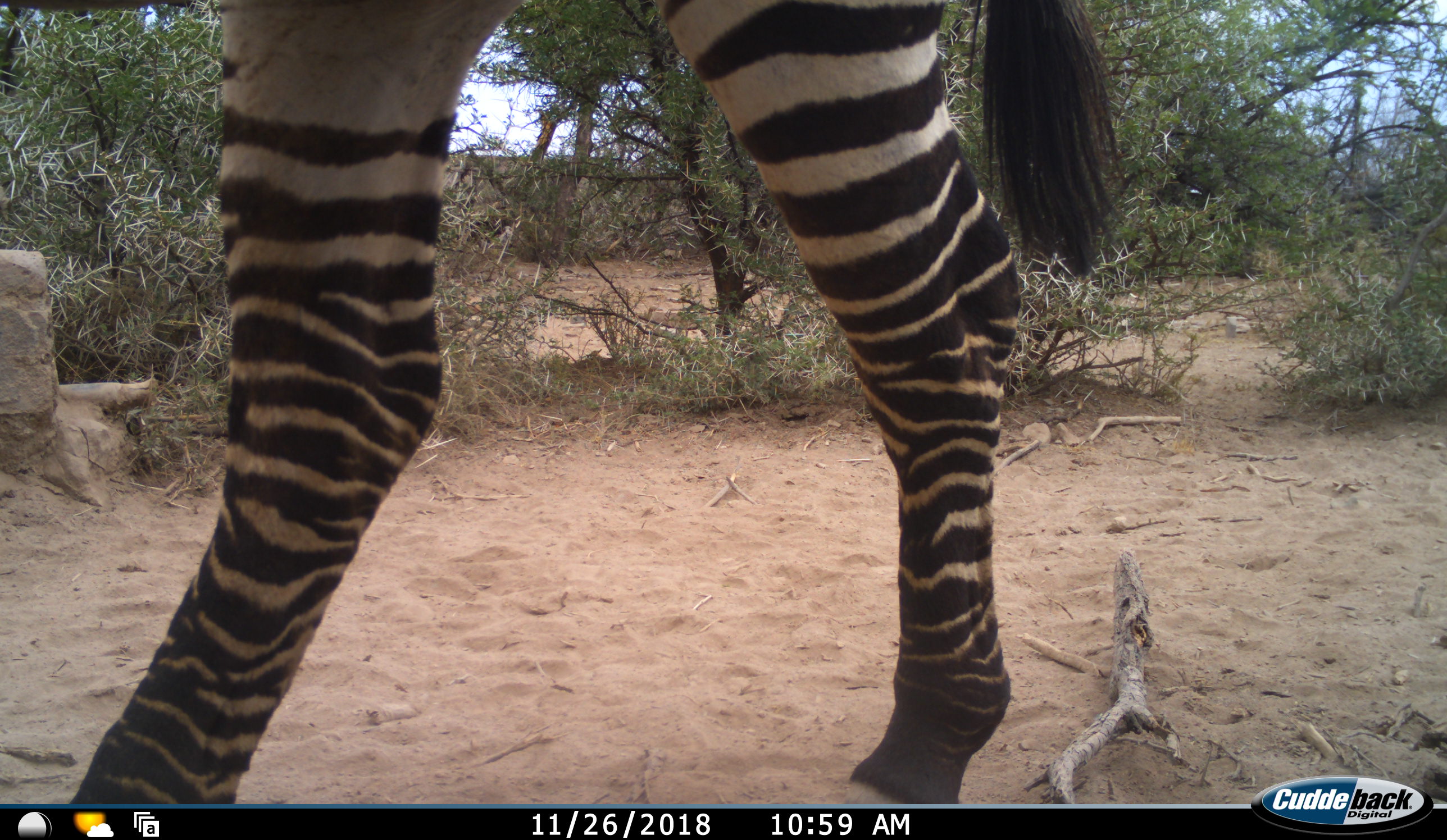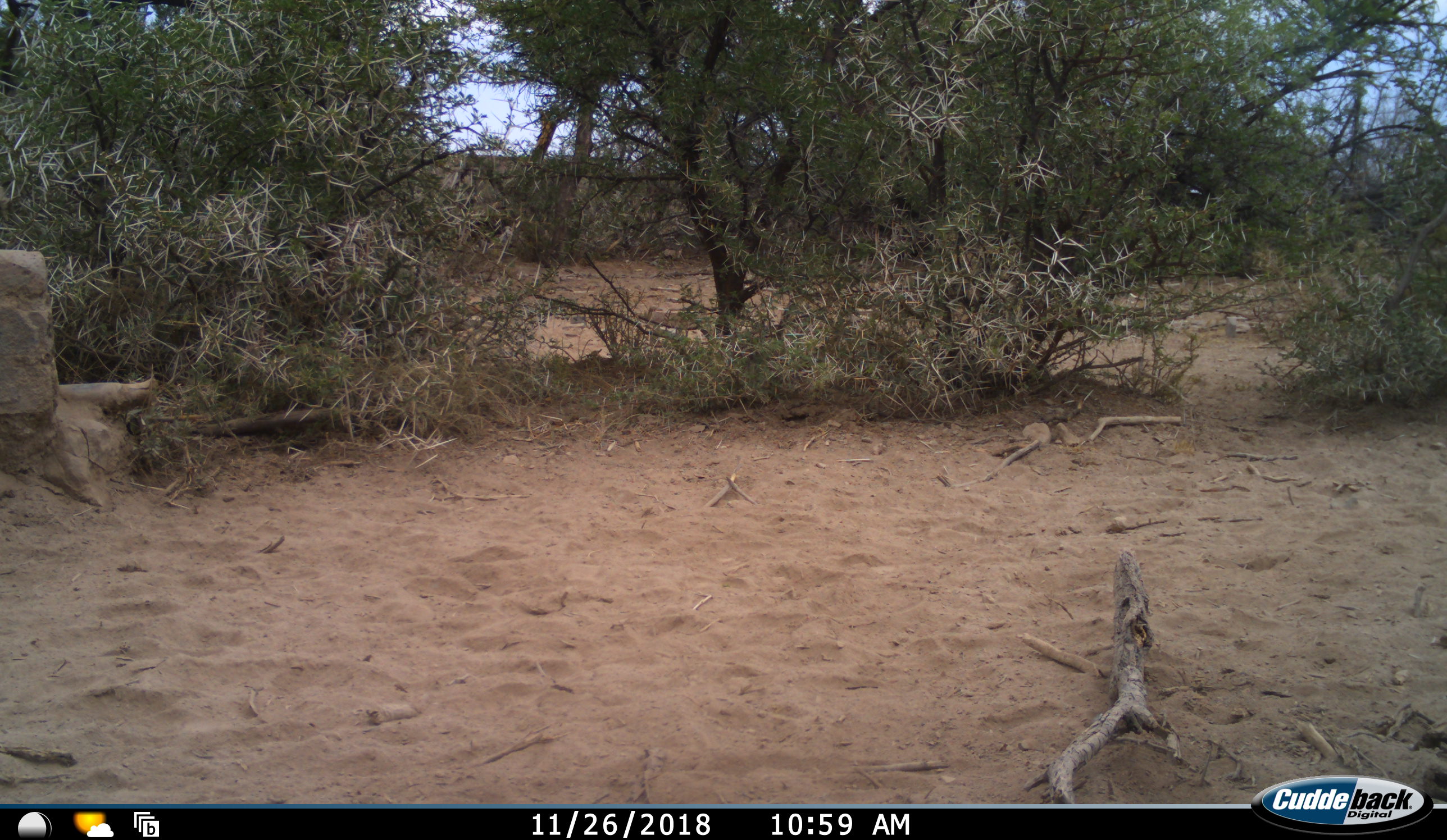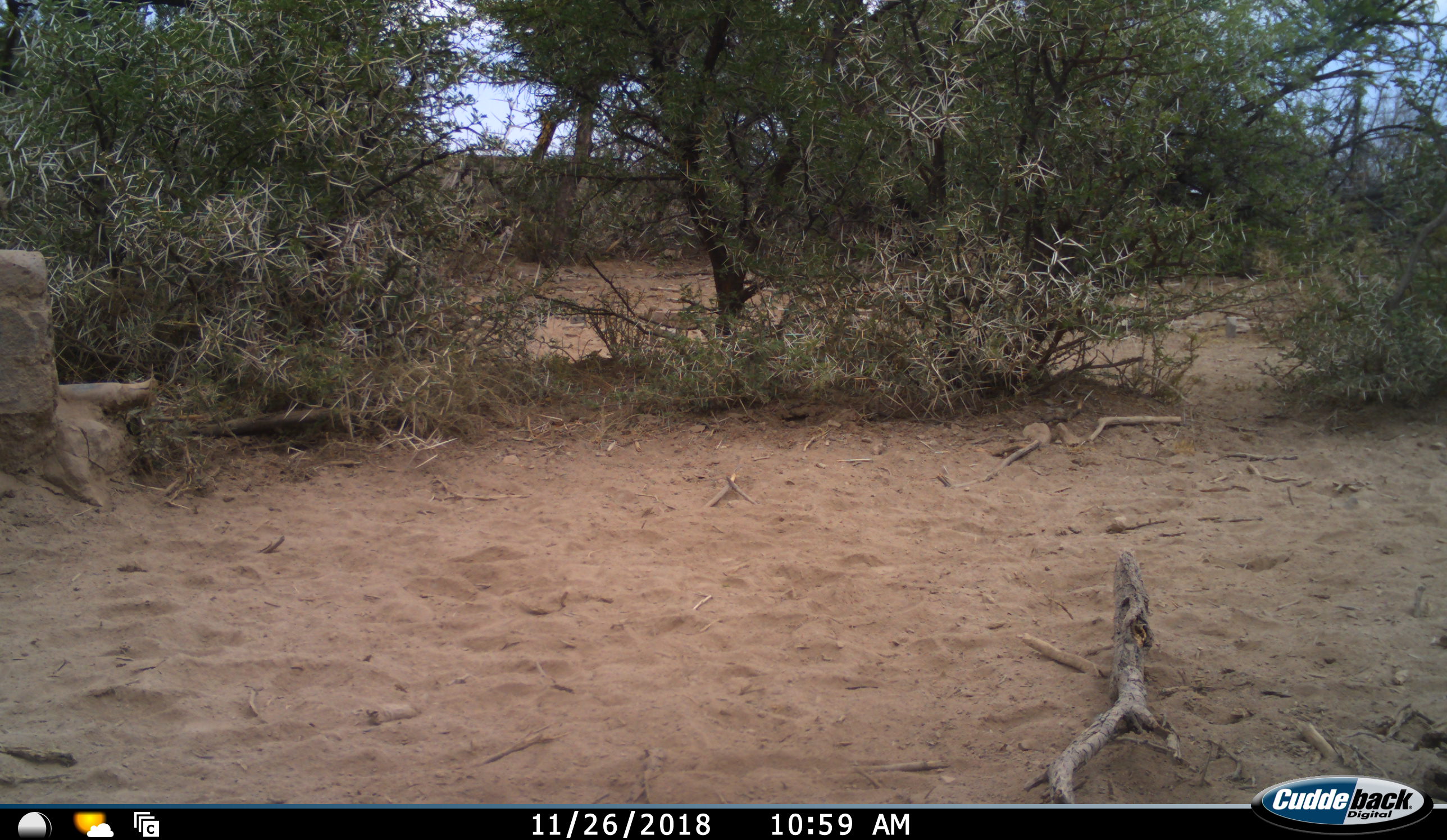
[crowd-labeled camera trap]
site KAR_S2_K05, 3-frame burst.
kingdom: Animalia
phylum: Chordata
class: Mammalia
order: Perissodactyla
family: Equidae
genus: Equus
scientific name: Equus zebra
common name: mountain zebra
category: zebramountain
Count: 1.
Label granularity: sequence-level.